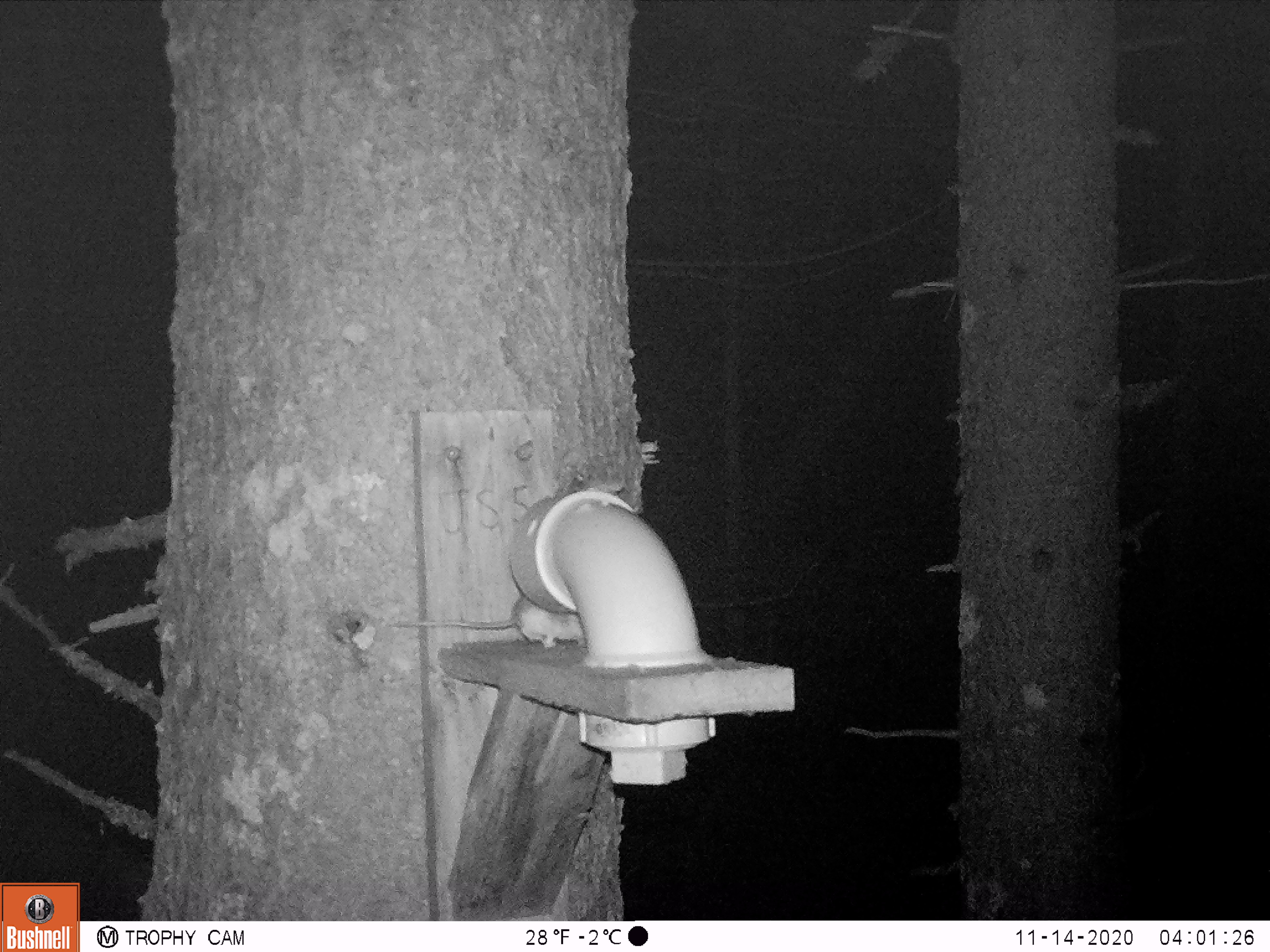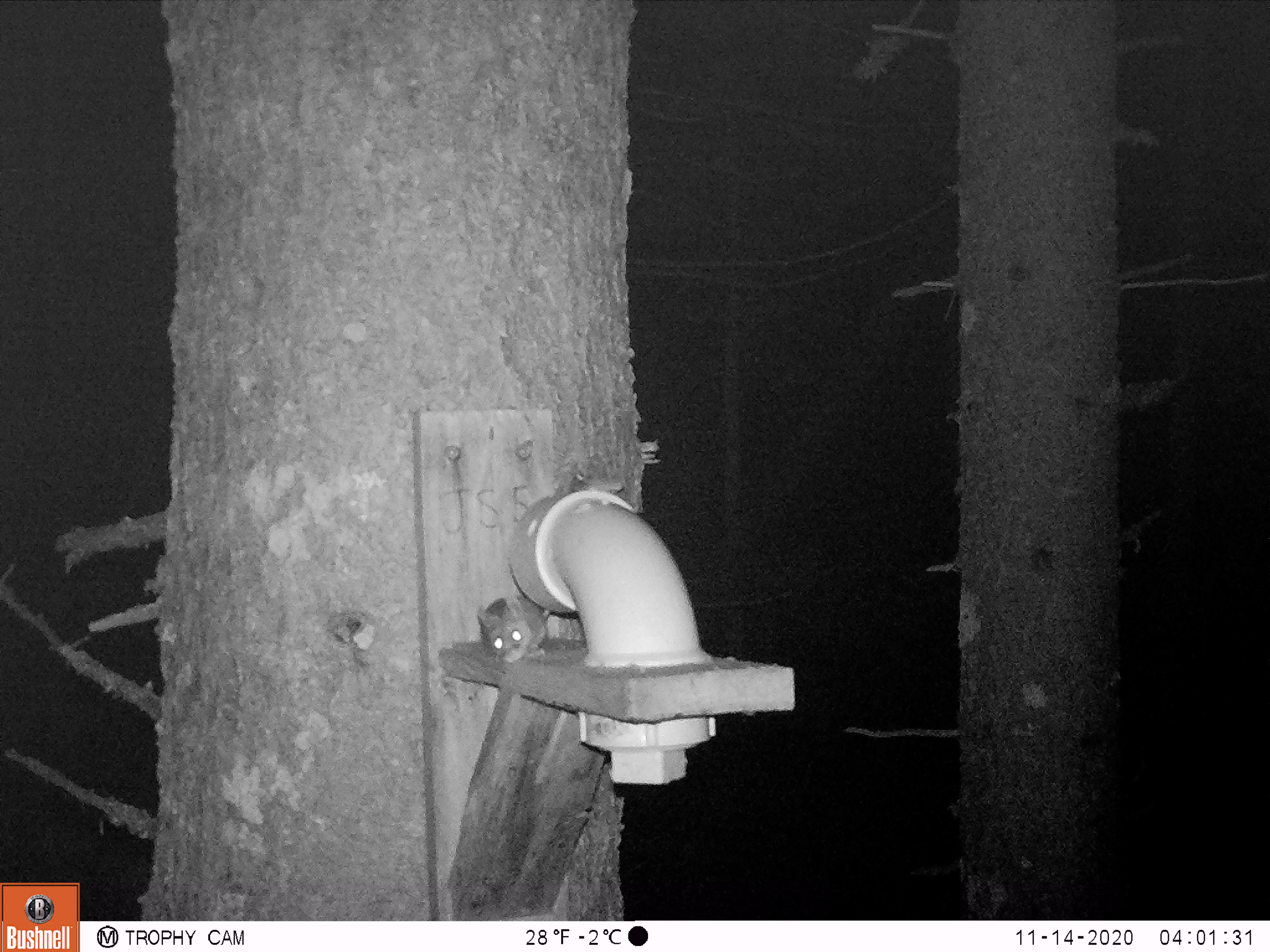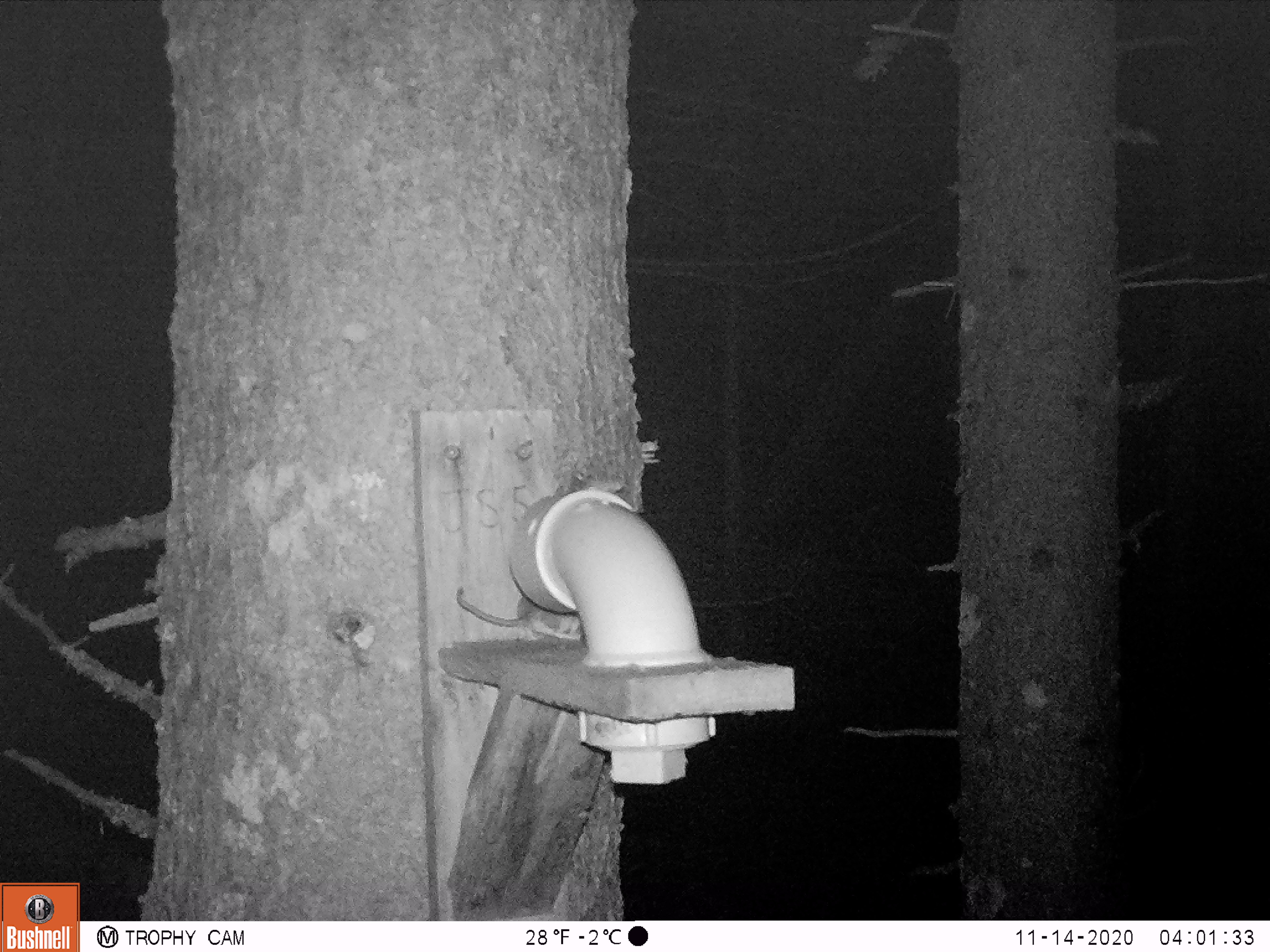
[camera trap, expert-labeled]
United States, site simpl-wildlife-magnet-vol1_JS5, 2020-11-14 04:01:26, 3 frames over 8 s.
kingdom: Animalia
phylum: Chordata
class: Mammalia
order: Rodentia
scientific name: Rodentia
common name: mouse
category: mouse sp.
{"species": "mouse sp. (mouse) (Rodentia)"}